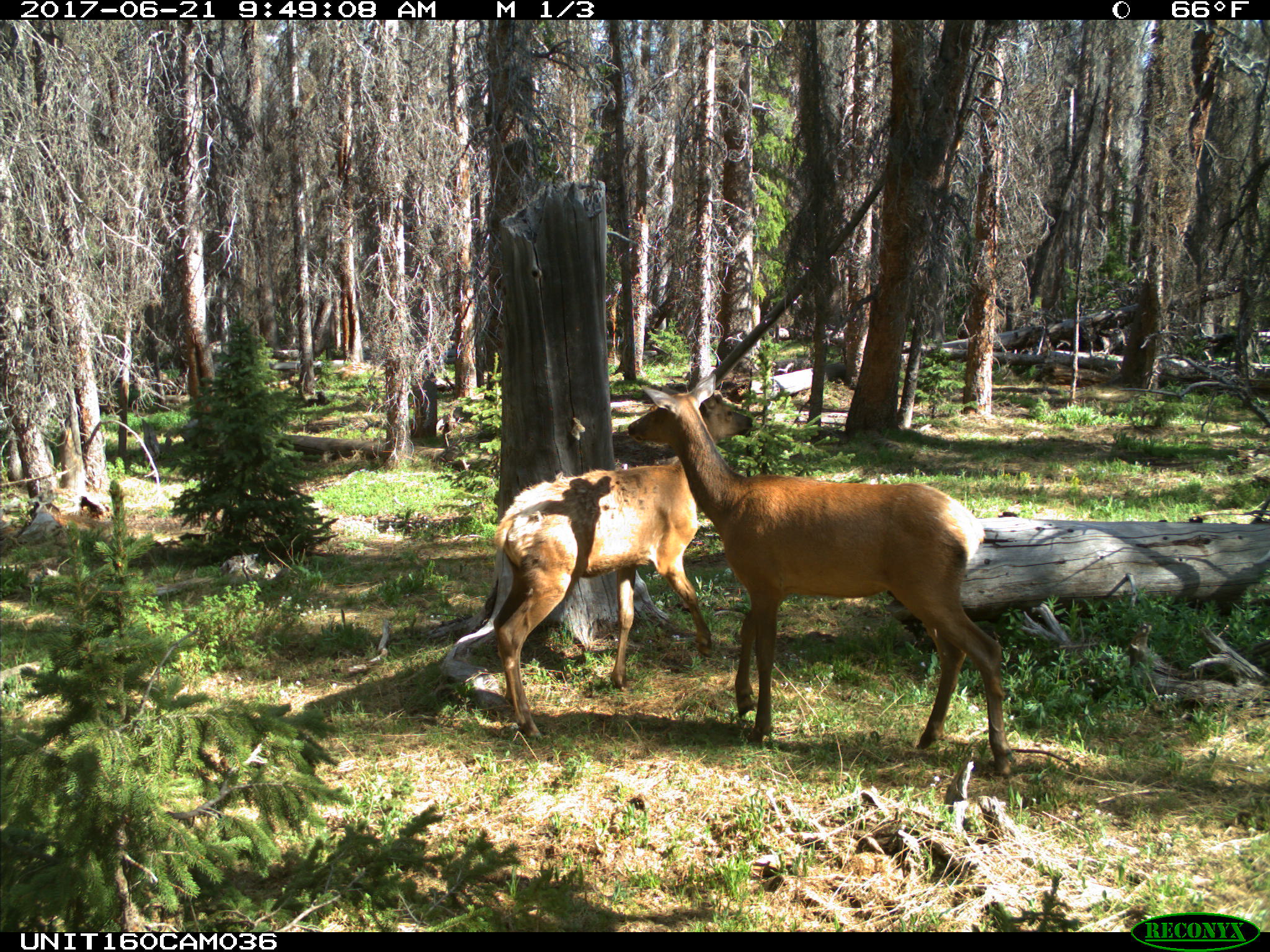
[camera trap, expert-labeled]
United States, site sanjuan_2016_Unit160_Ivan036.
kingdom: Animalia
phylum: Chordata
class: Mammalia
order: Artiodactyla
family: Cervidae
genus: Cervus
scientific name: Cervus elaphus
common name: red deer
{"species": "Cervus elaphus (red deer)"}